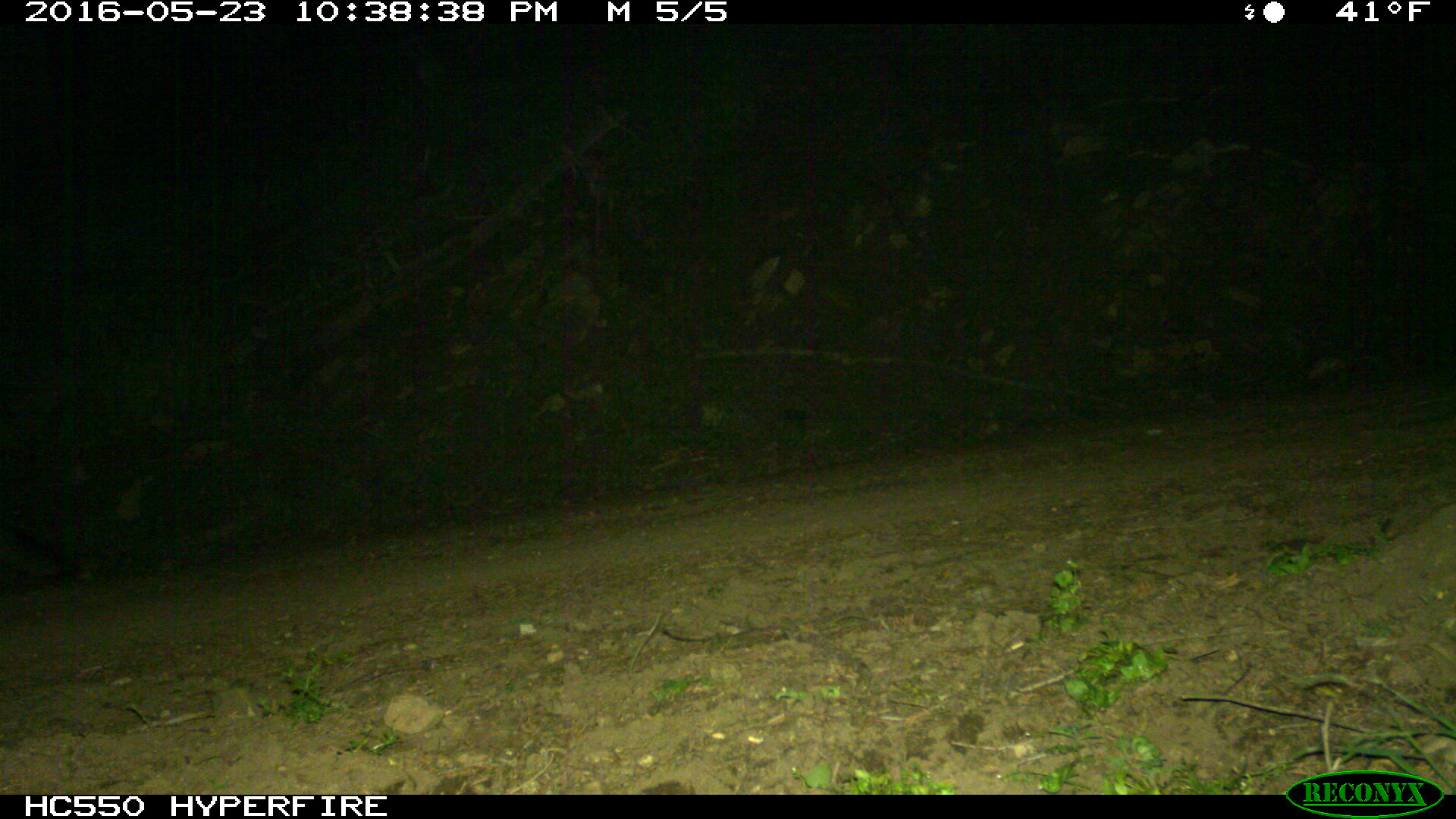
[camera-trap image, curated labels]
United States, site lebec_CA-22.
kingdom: Animalia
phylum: Chordata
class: Mammalia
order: Carnivora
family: Canidae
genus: Urocyon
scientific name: Urocyon cinereoargenteus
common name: gray fox